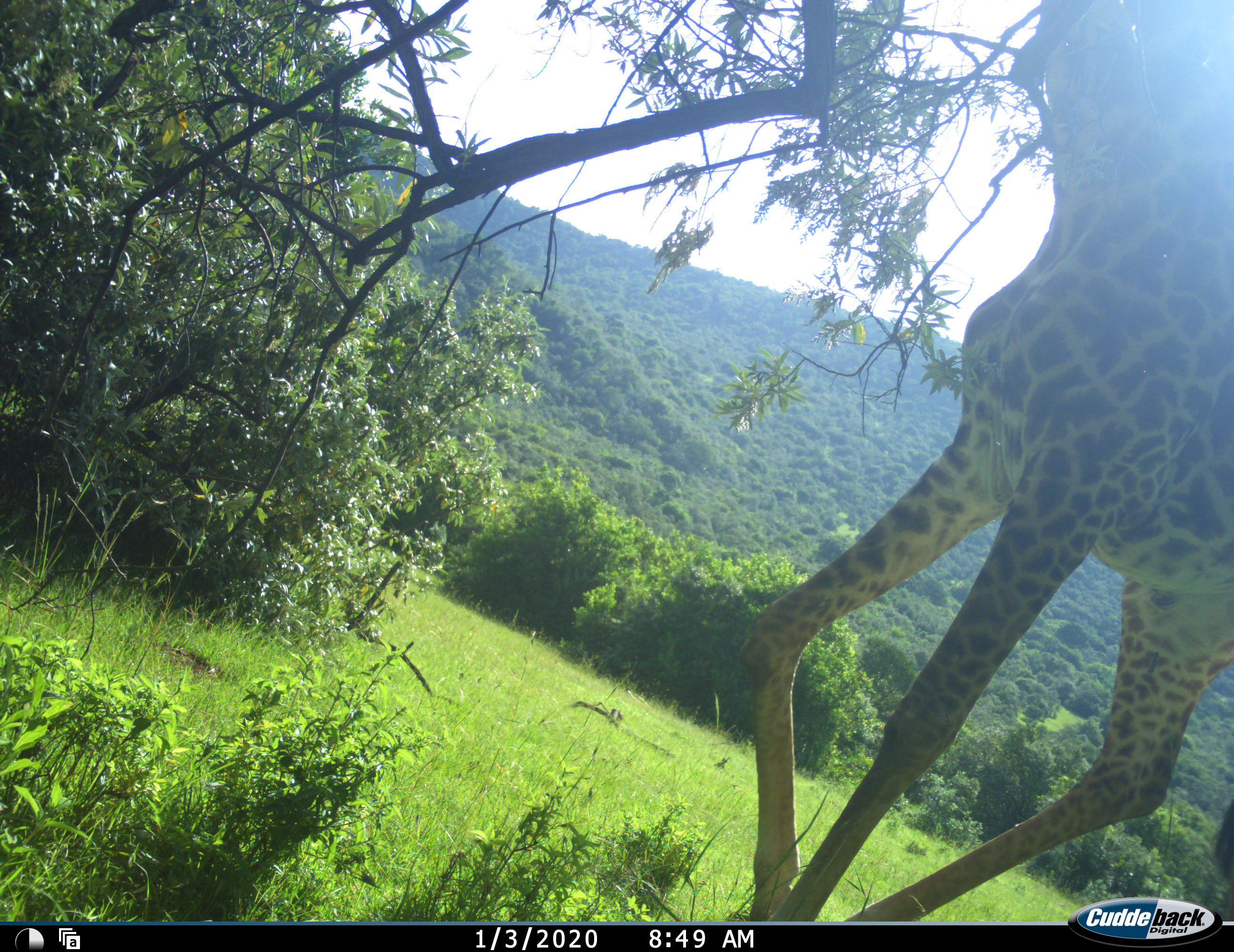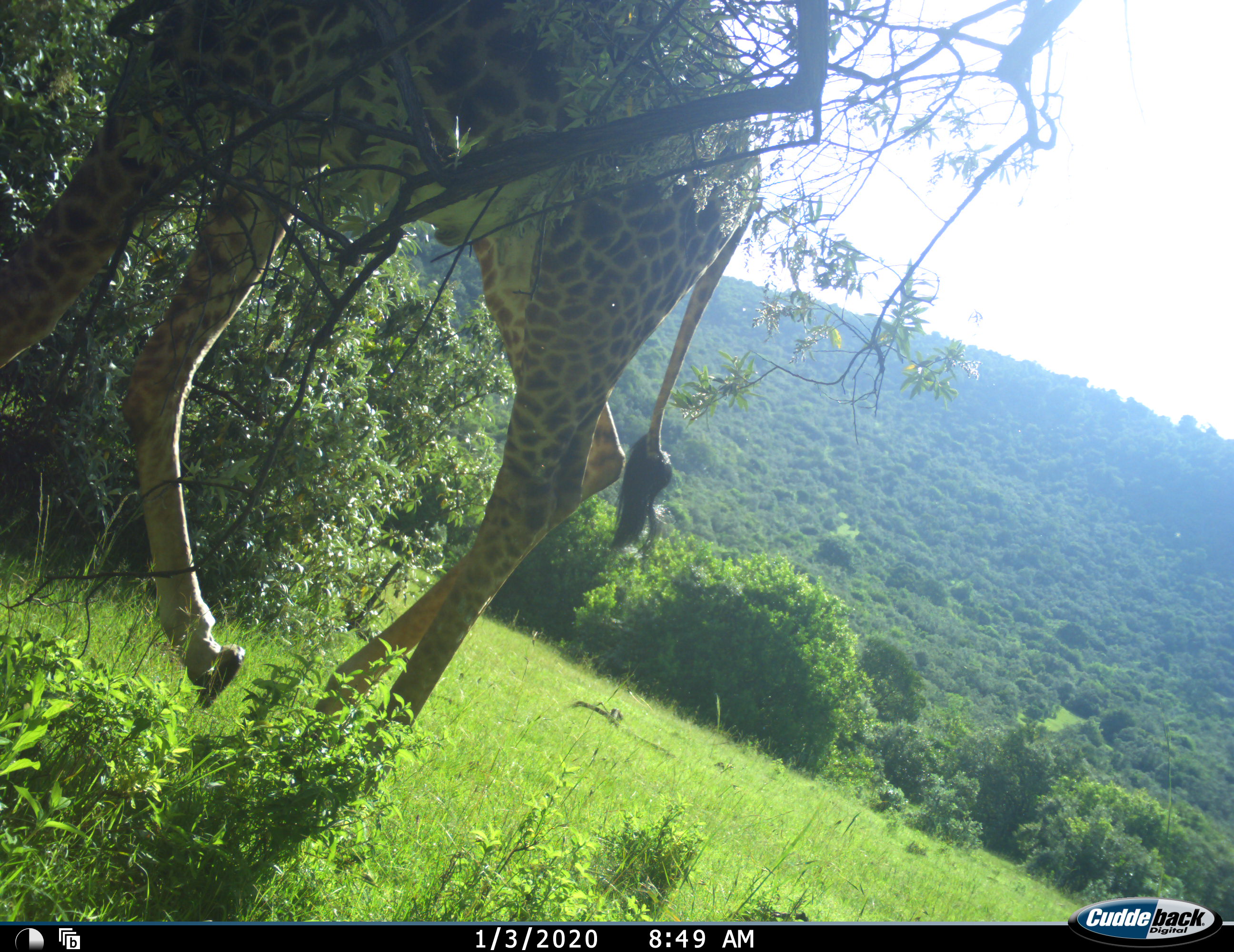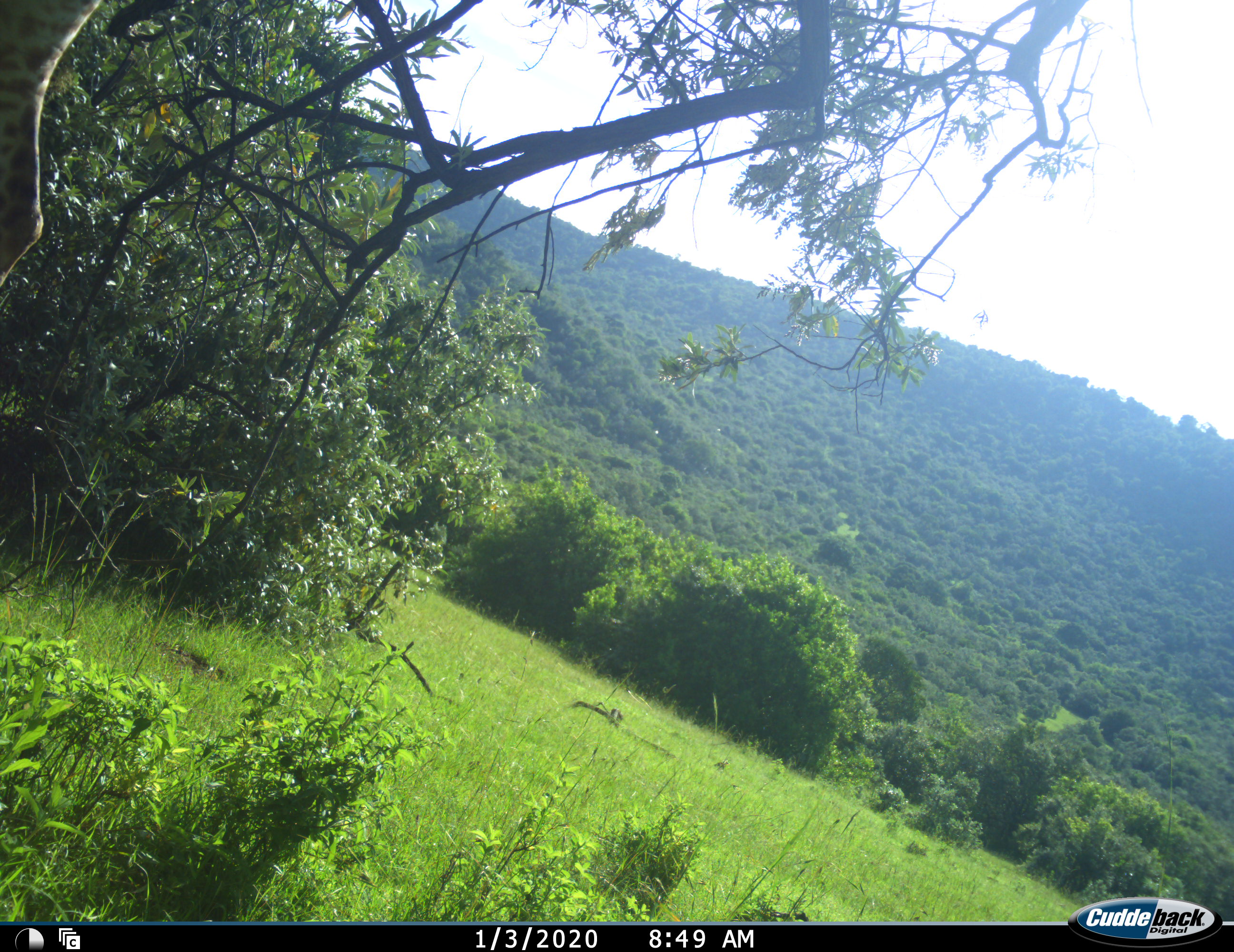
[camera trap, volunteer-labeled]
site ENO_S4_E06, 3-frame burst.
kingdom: Animalia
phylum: Chordata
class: Mammalia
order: Artiodactyla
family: Giraffidae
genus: Giraffa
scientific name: Giraffa camelopardalis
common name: giraffe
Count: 1.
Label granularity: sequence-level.